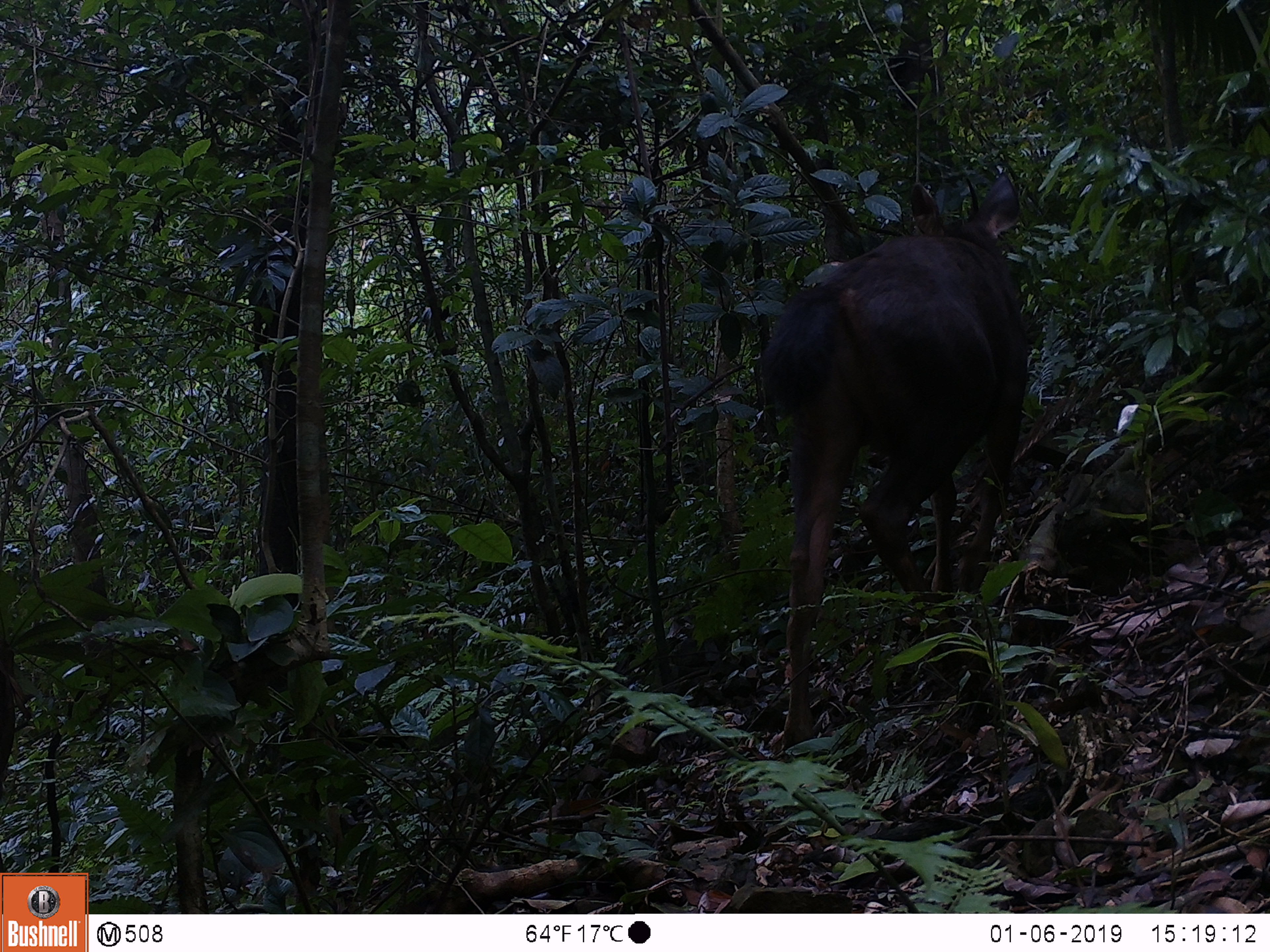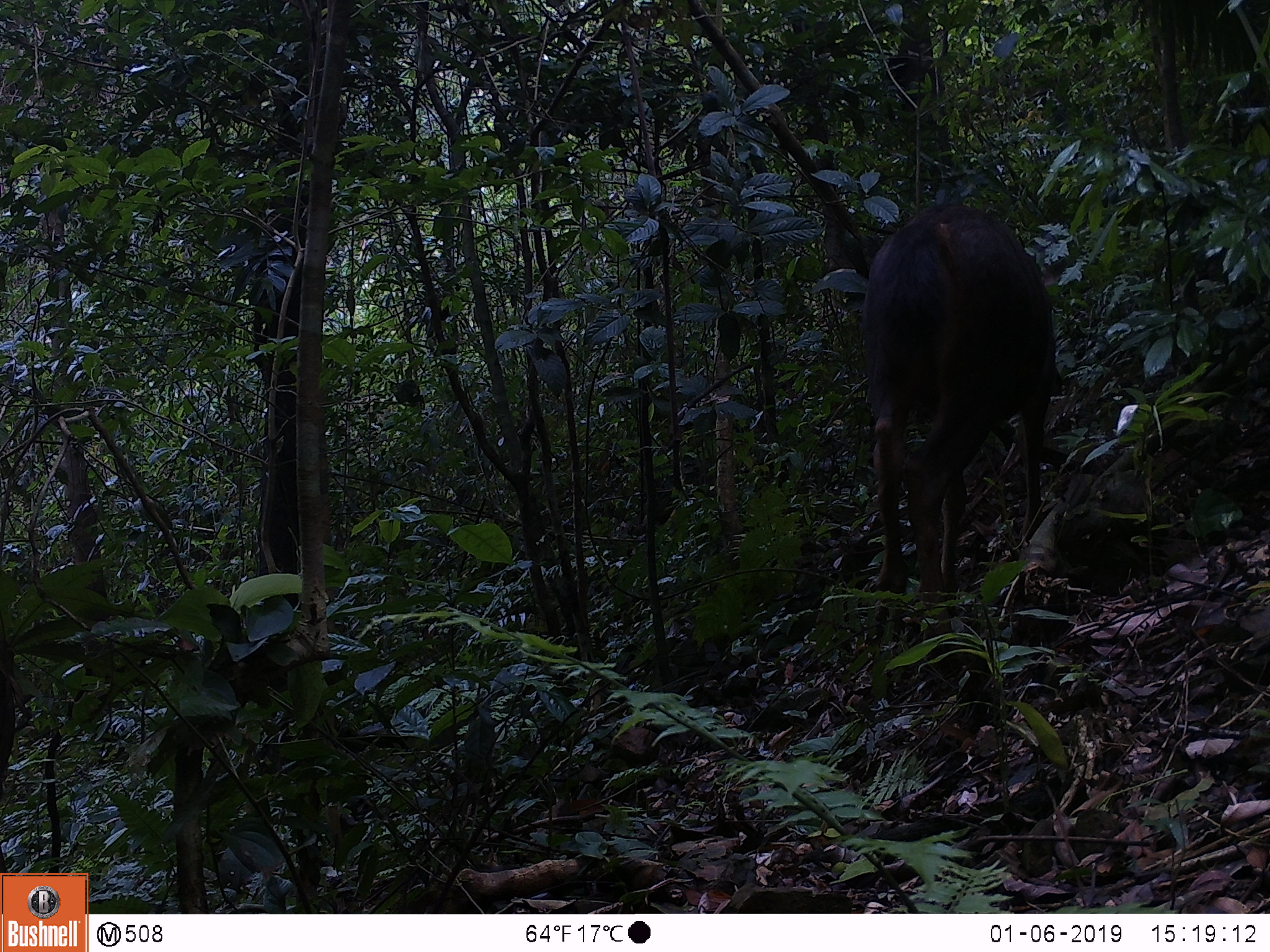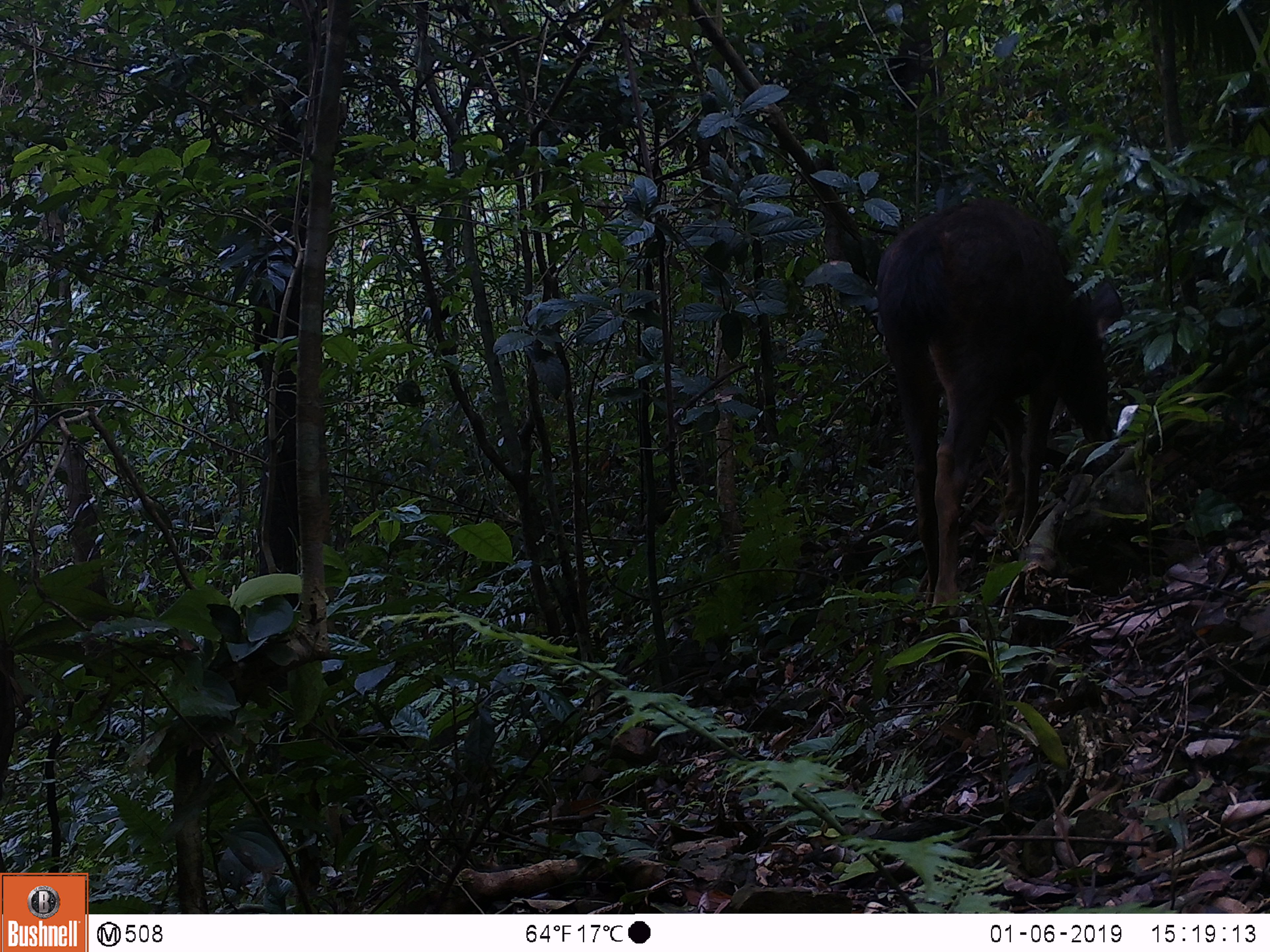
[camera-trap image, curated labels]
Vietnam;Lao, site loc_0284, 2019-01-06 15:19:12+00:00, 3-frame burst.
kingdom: Animalia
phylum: Chordata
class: Mammalia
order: Artiodactyla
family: Cervidae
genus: Rusa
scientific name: Rusa unicolor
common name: sambar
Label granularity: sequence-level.